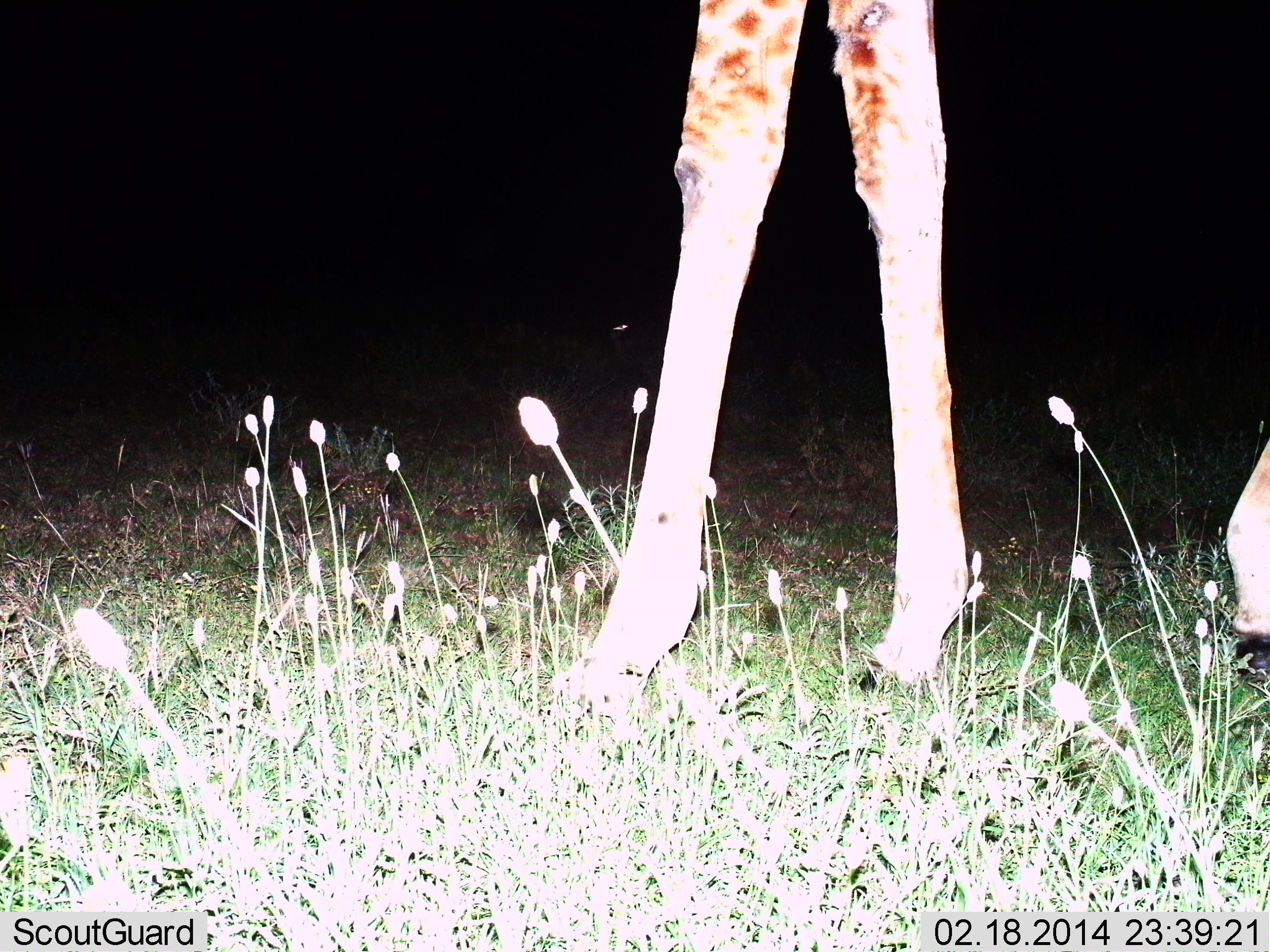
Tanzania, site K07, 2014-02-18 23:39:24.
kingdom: Animalia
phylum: Chordata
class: Mammalia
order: Artiodactyla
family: Giraffidae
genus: Giraffa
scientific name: Giraffa camelopardalis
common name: giraffe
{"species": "giraffe (Giraffa camelopardalis)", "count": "1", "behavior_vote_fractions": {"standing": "50%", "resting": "0%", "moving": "50%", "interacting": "0%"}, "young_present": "0%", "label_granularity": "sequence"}